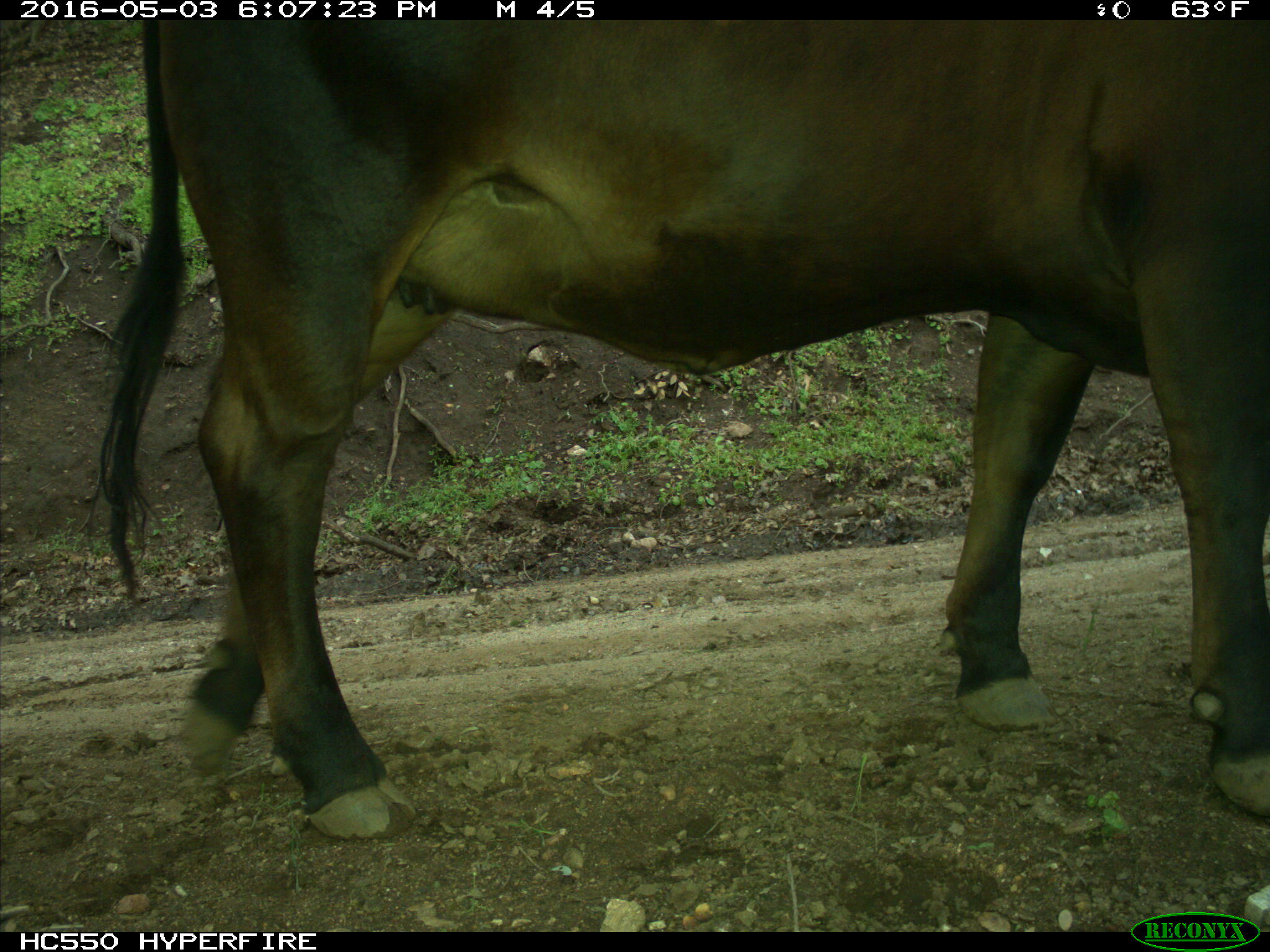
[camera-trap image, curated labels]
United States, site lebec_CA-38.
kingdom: Animalia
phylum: Chordata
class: Mammalia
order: Artiodactyla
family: Bovidae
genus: Bos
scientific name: Bos taurus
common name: domestic cow